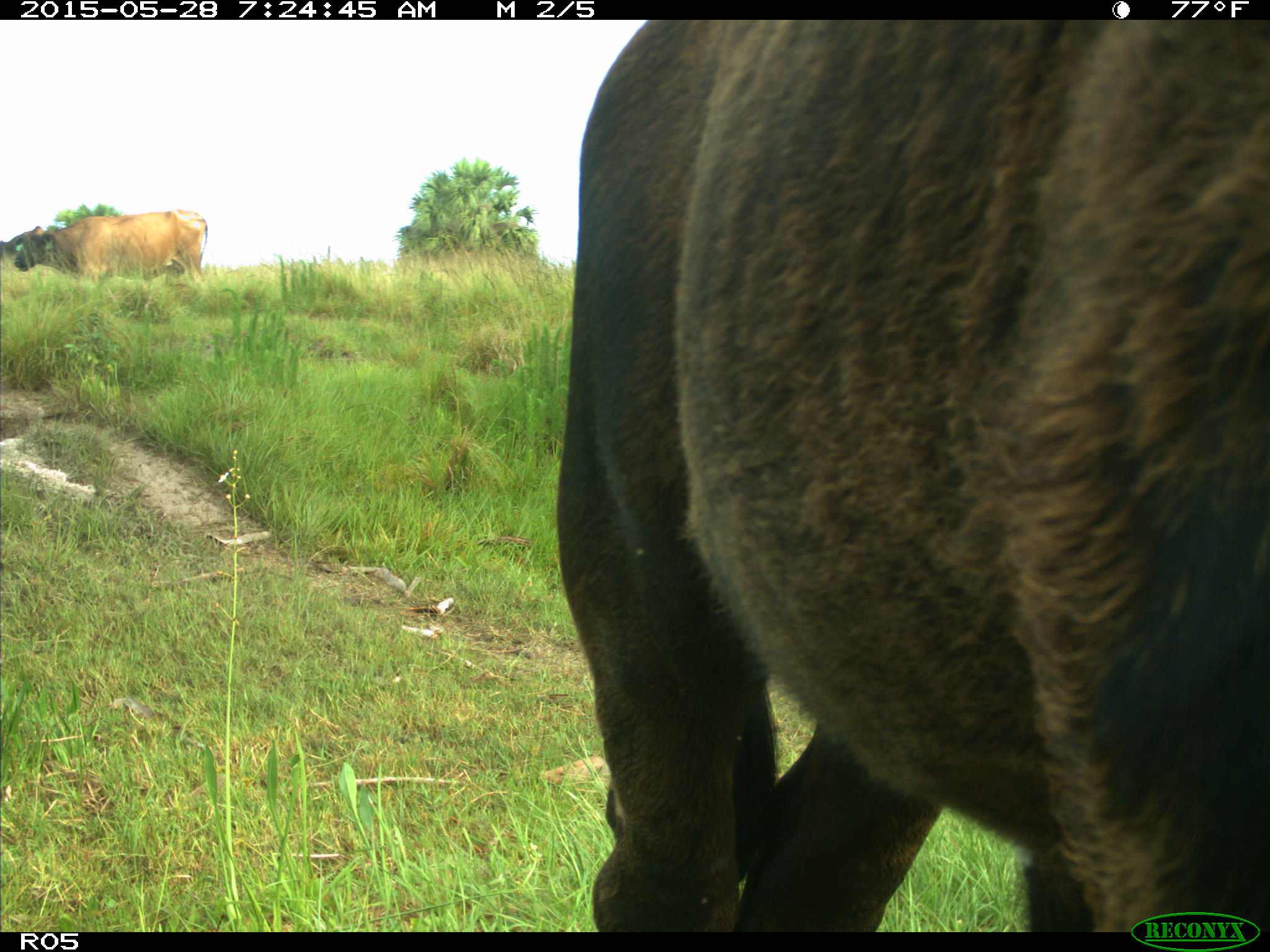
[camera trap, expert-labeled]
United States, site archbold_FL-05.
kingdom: Animalia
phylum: Chordata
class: Mammalia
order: Artiodactyla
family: Bovidae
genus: Bos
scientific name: Bos taurus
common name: domestic cow